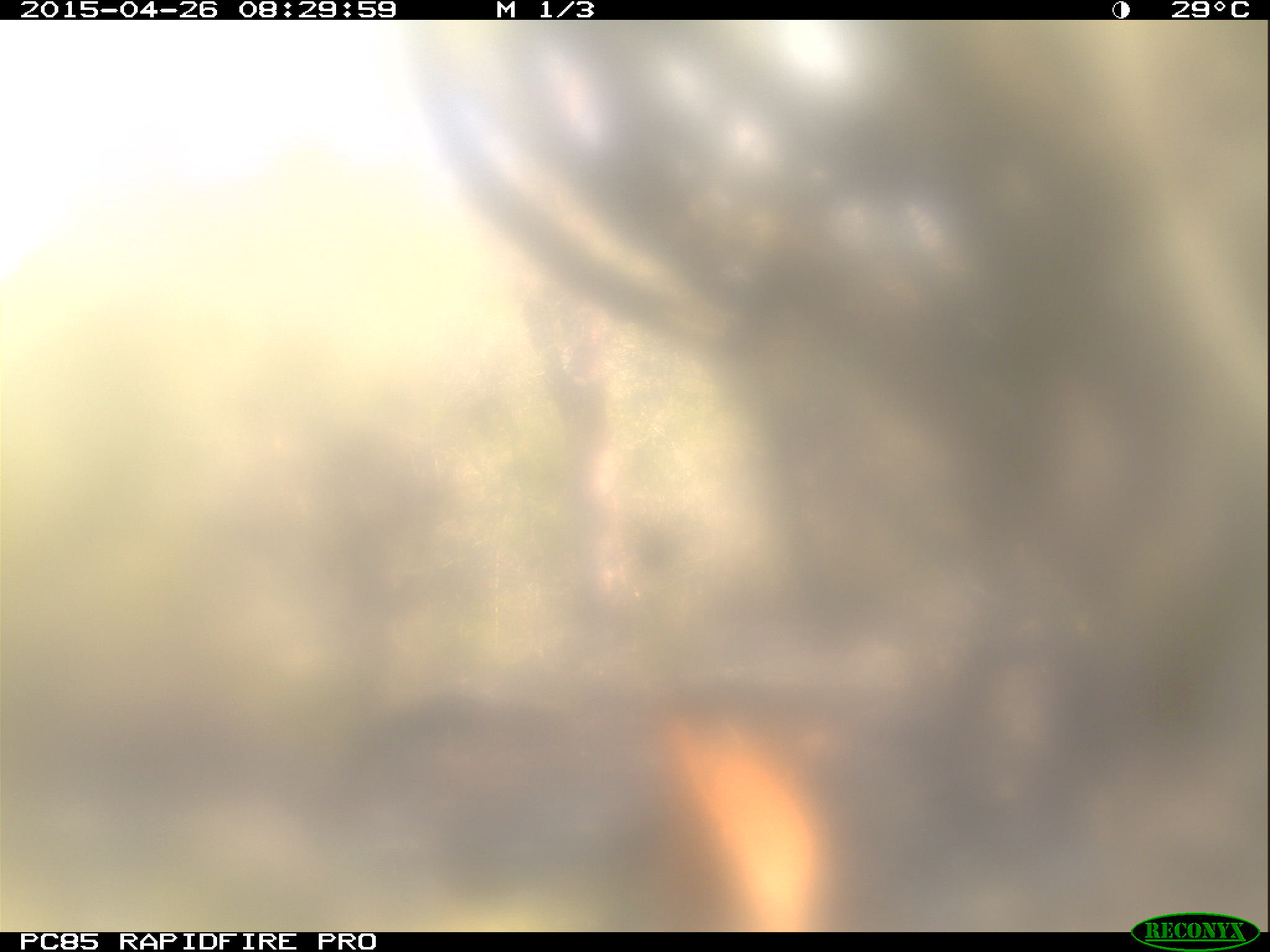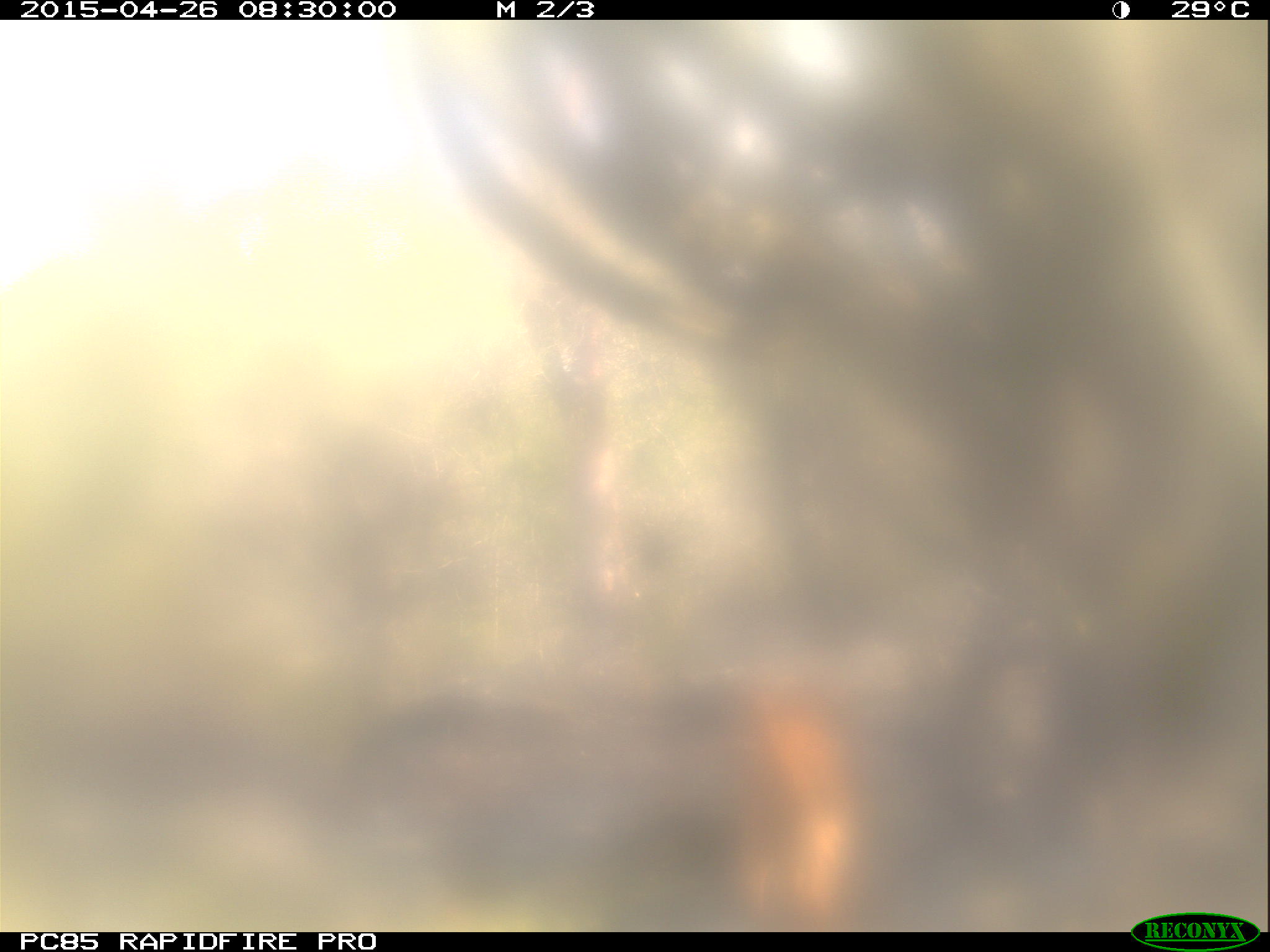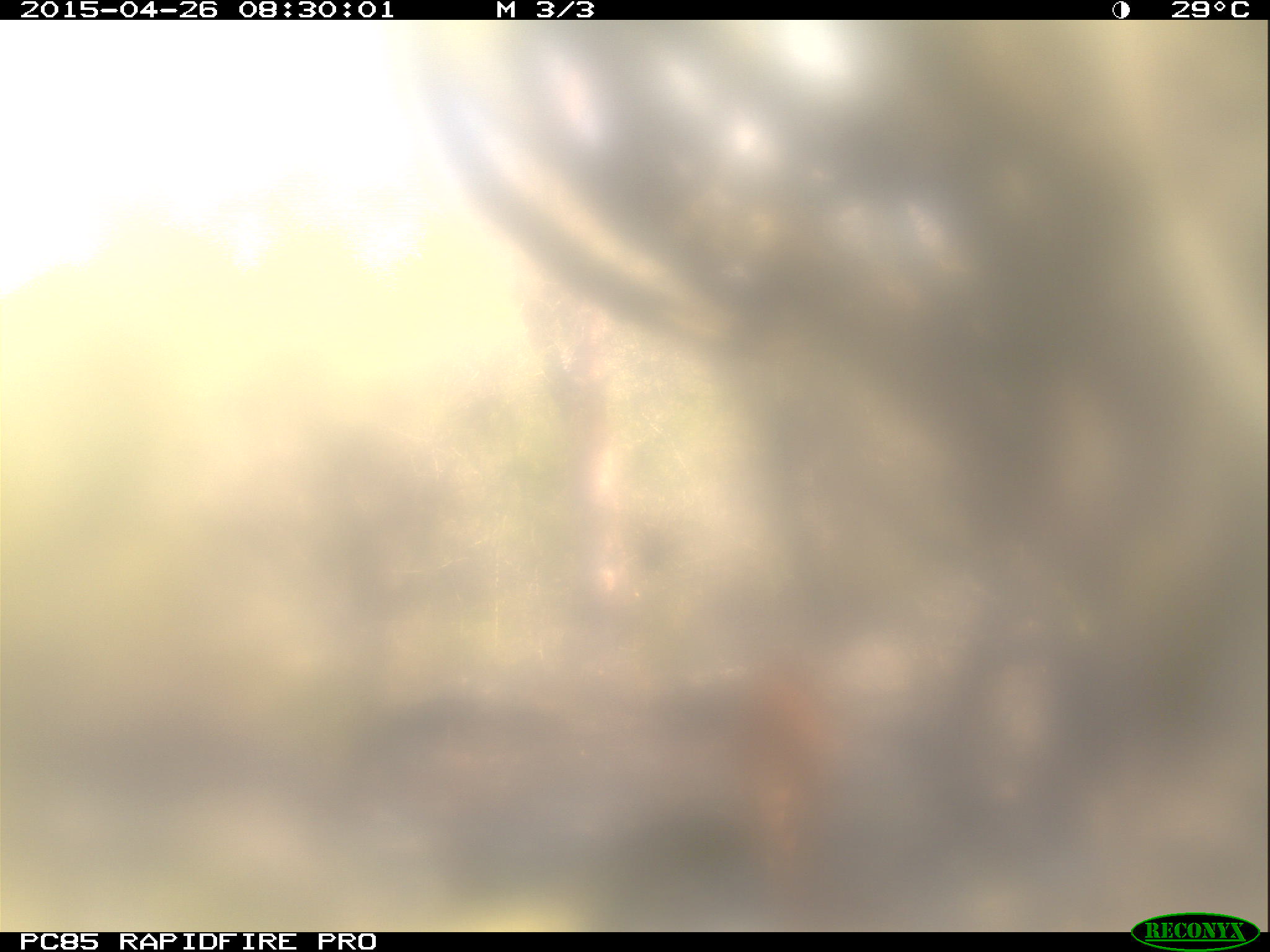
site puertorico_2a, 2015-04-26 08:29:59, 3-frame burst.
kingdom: Animalia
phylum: Chordata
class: Mammalia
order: Artiodactyla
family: Bovidae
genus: Capra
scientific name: Capra hircus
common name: goat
Goat (Capra hircus).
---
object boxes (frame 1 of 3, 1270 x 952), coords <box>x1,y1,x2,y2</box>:
goat: <box>605,684,858,931</box>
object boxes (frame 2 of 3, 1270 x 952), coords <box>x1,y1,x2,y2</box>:
goat: <box>681,653,859,925</box>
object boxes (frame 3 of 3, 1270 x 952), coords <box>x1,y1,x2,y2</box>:
goat: <box>681,641,830,925</box>